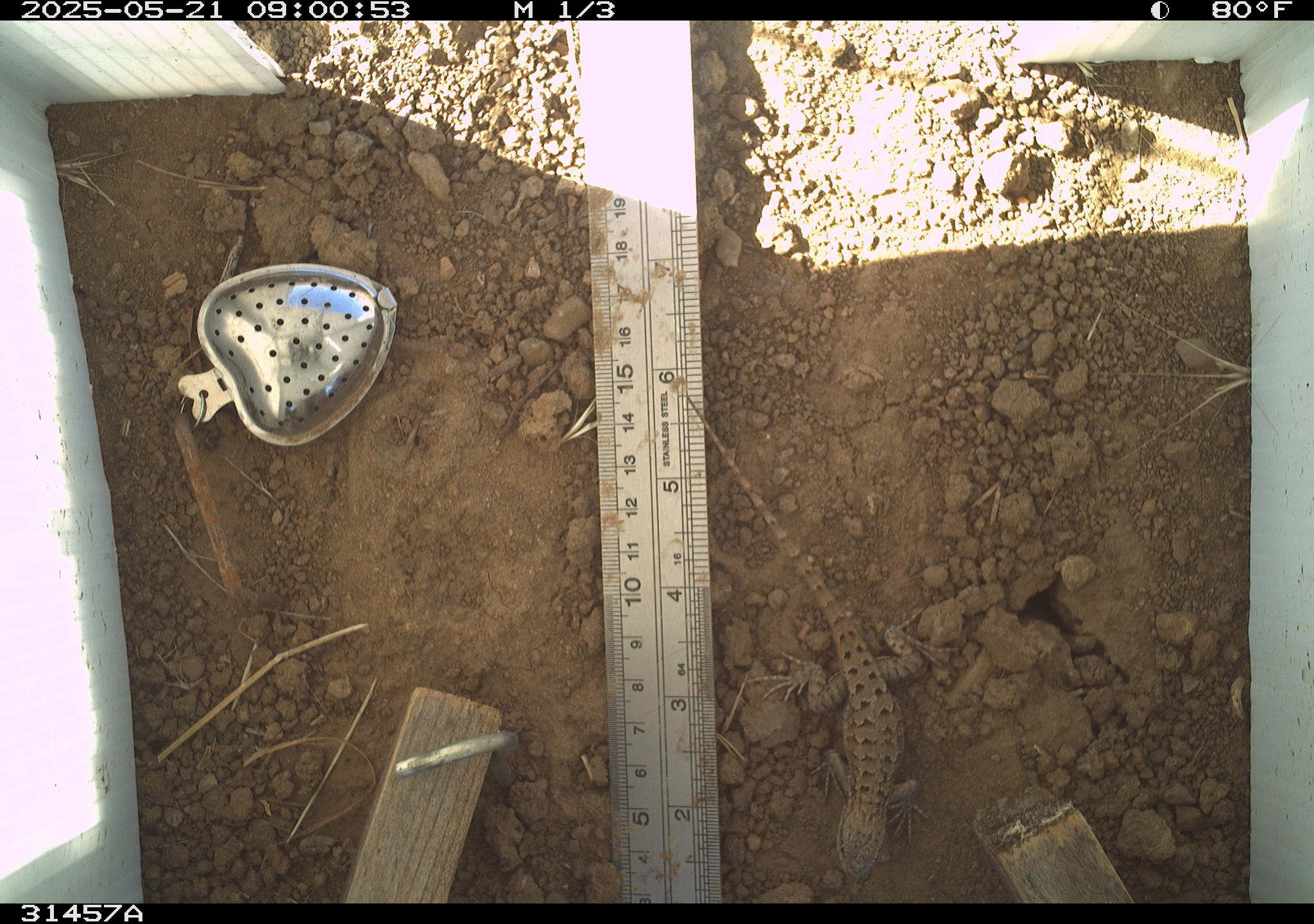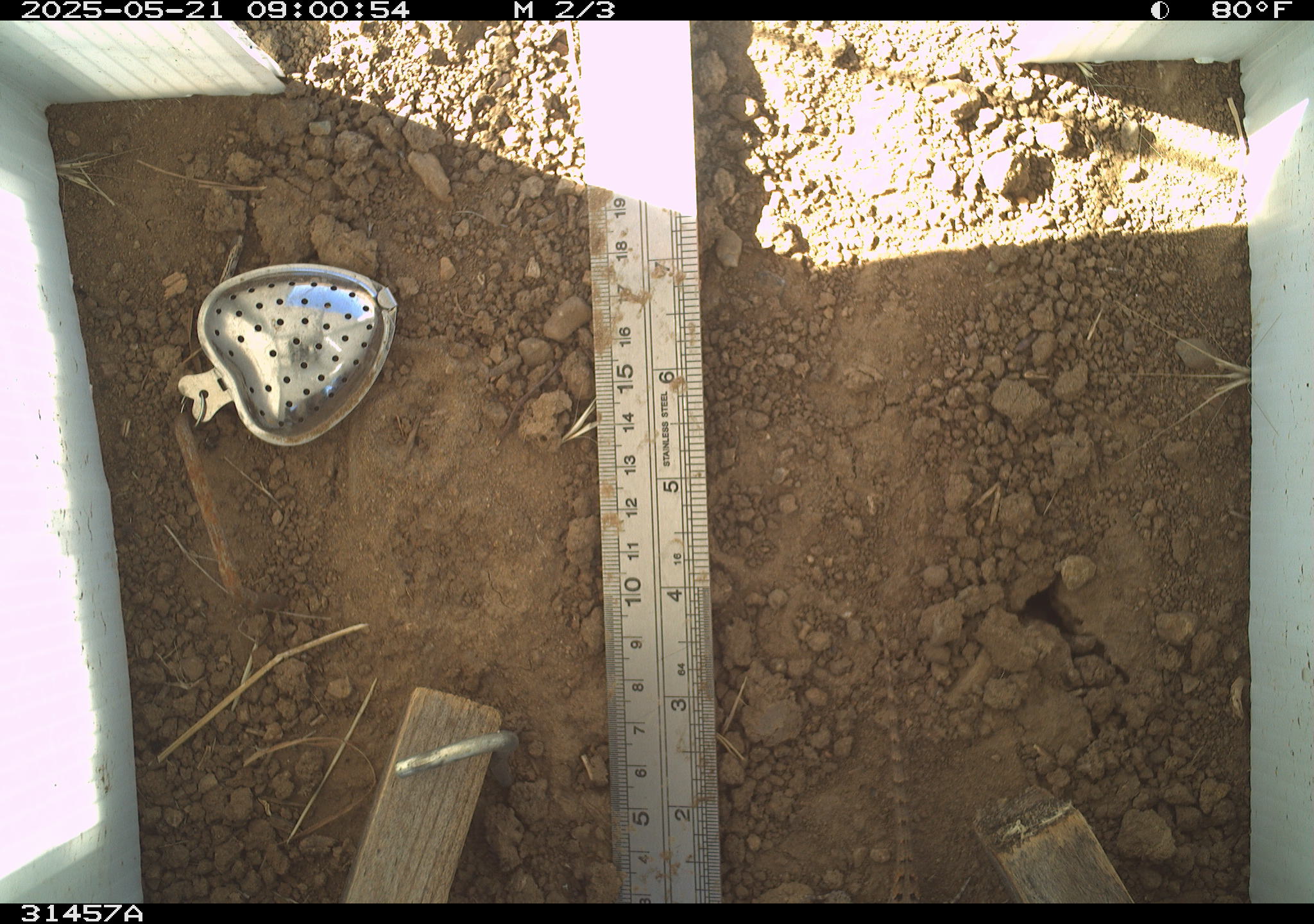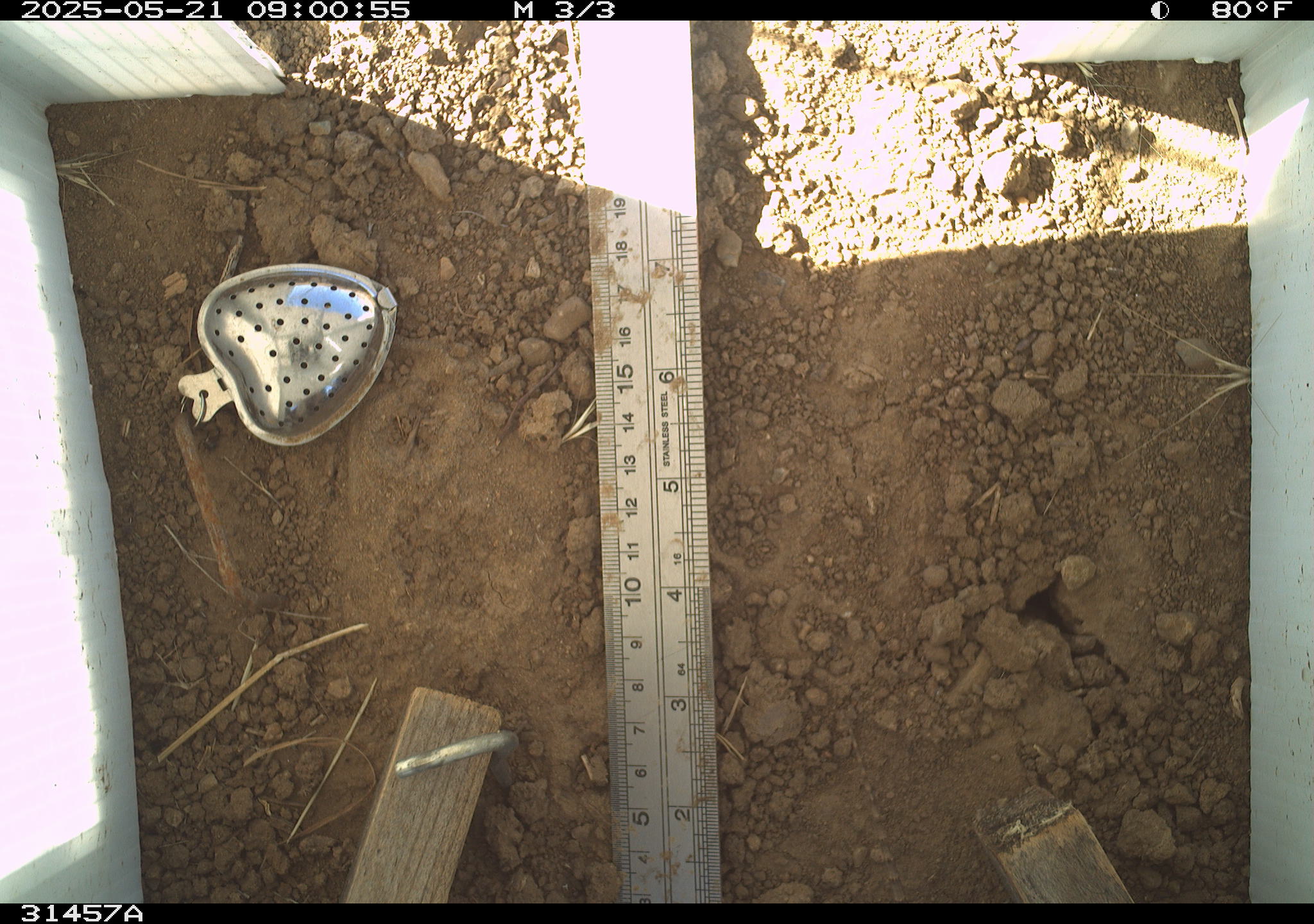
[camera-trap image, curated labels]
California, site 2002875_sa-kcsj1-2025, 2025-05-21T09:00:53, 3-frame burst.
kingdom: Animalia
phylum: Chordata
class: Reptilia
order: Squamata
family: Phrynosomatidae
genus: Sceloporus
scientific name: Sceloporus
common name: spiny lizards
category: sceloporus species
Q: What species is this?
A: Sceloporus species (spiny lizards) (Sceloporus).